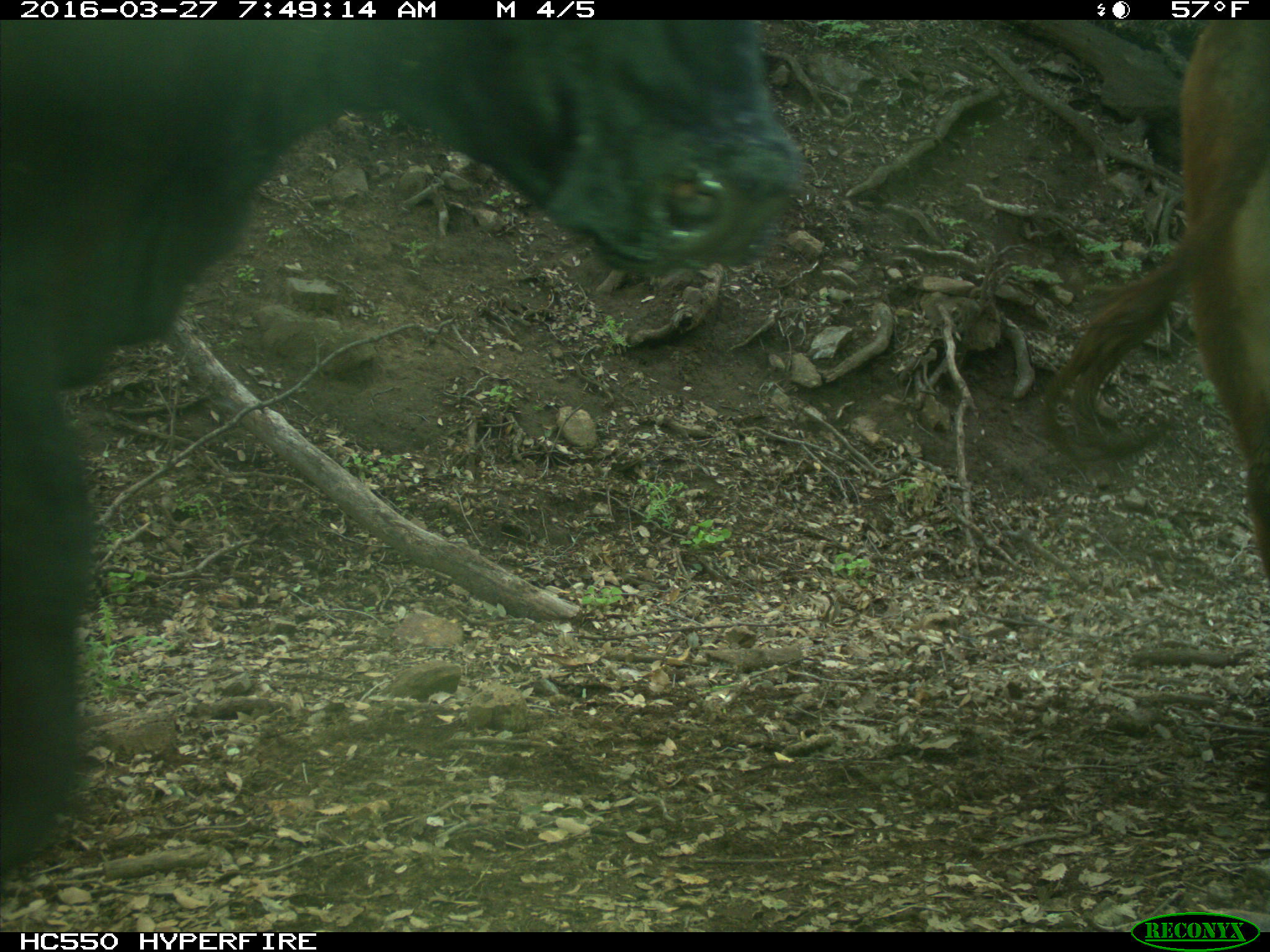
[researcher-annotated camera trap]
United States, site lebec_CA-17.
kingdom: Animalia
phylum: Chordata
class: Mammalia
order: Artiodactyla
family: Bovidae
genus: Bos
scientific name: Bos taurus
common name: domestic cow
Bos taurus (domestic cow).